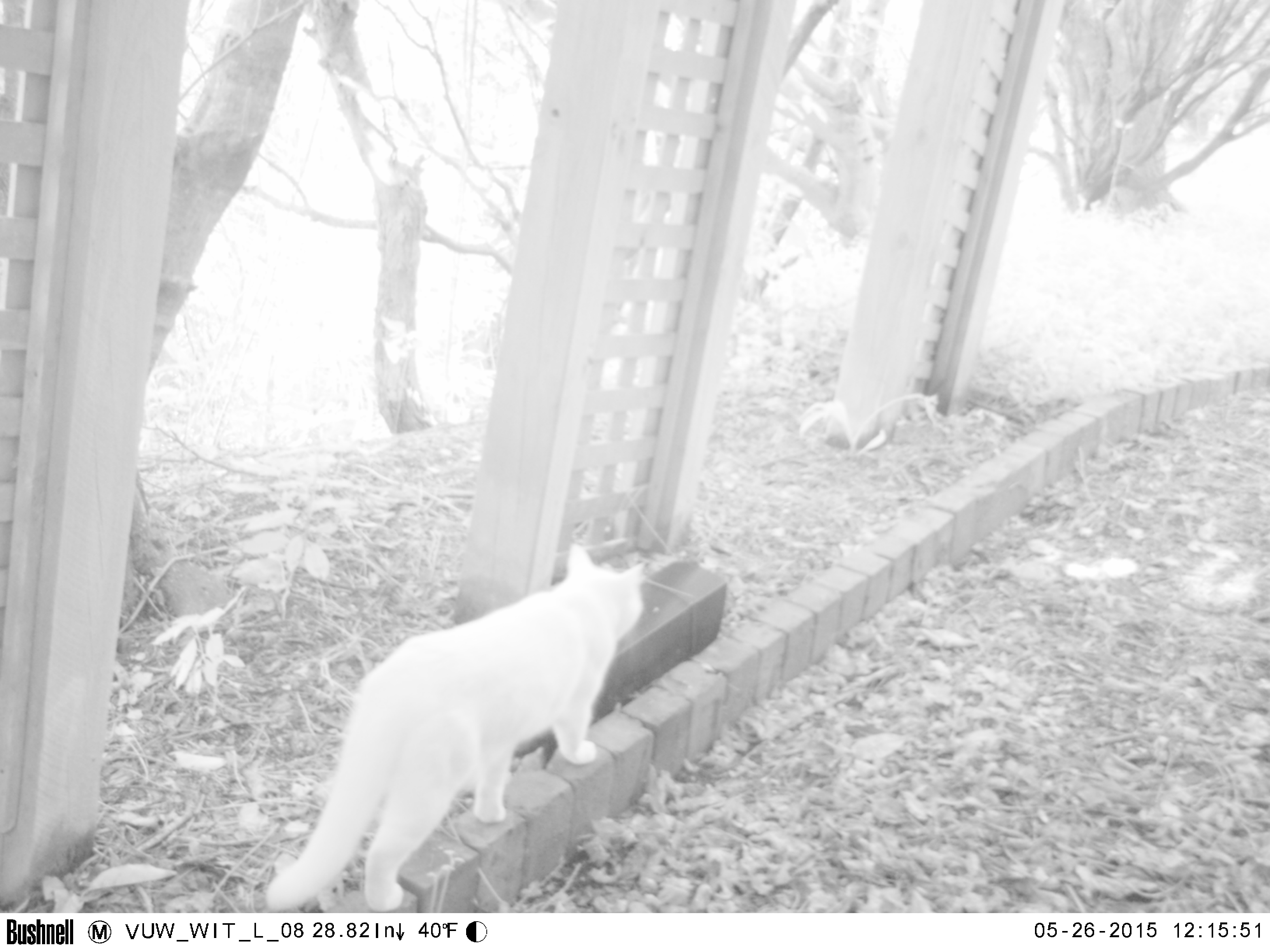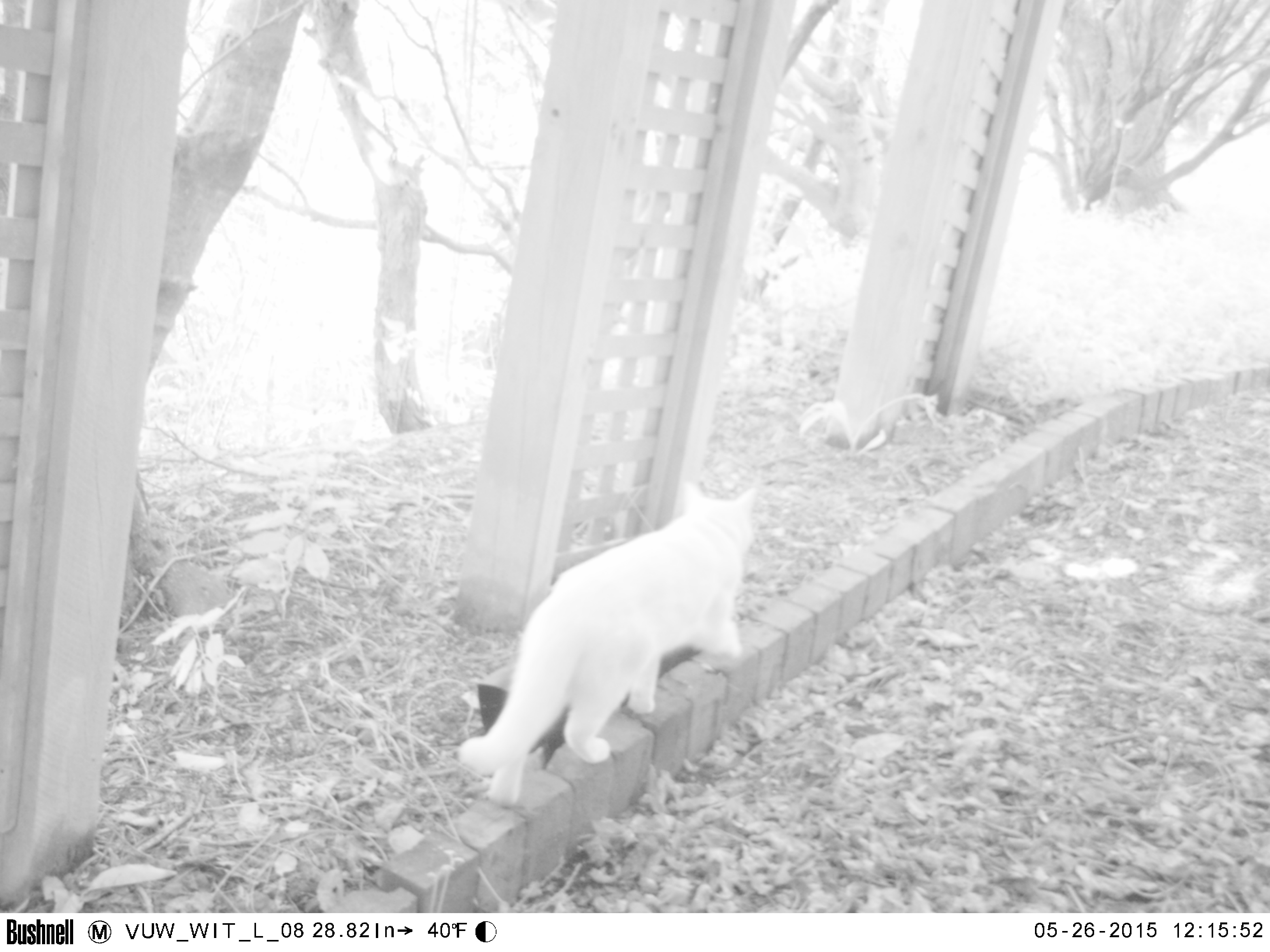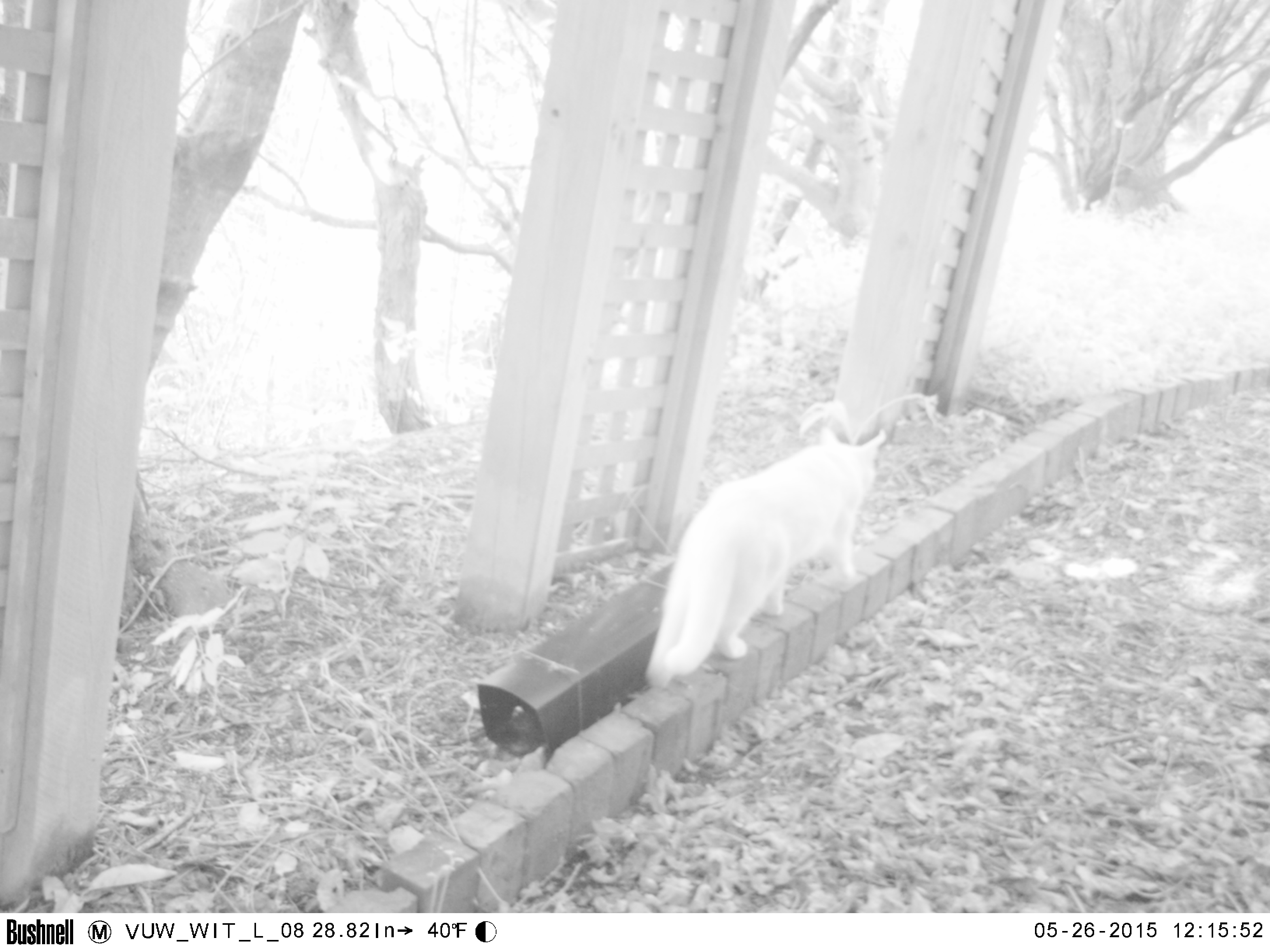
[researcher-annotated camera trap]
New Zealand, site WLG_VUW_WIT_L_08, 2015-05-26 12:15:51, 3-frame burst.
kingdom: Animalia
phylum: Chordata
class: Mammalia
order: Carnivora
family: Felidae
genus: Felis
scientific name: Felis catus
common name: domestic cat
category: cat